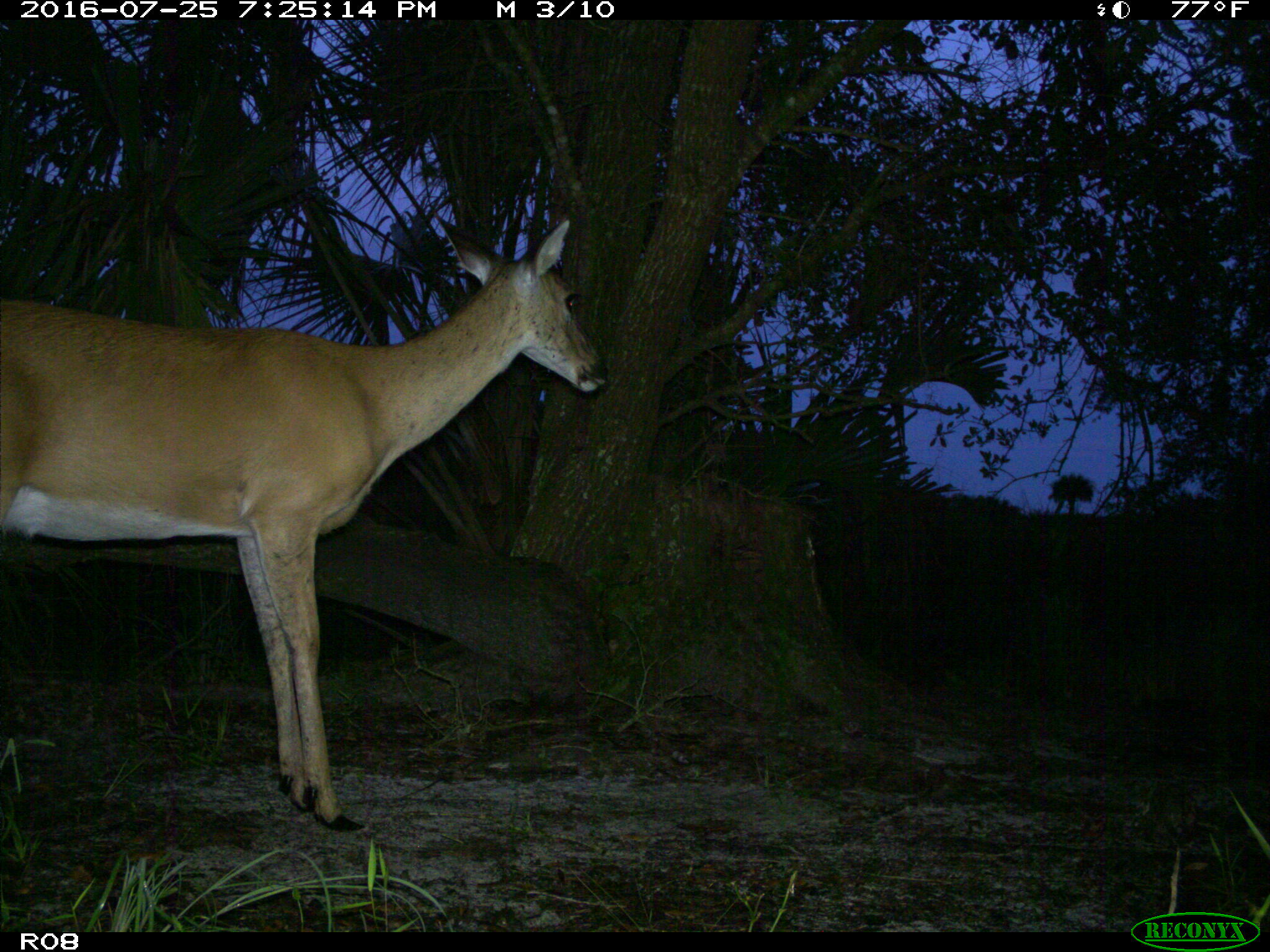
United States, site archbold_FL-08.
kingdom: Animalia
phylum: Chordata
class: Mammalia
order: Artiodactyla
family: Cervidae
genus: Odocoileus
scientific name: Odocoileus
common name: deer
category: unidentified deer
Unidentified deer (deer) (Odocoileus).